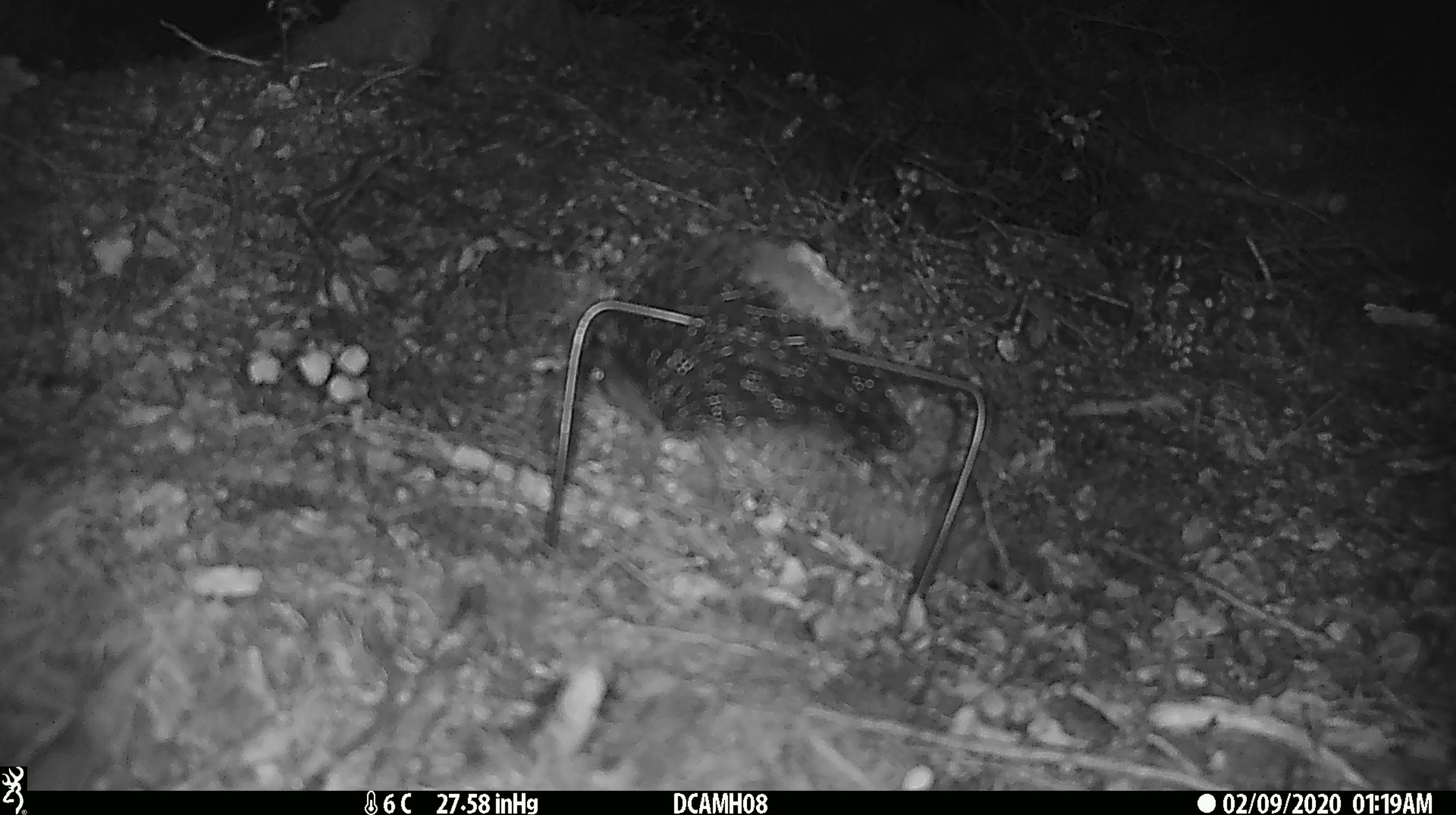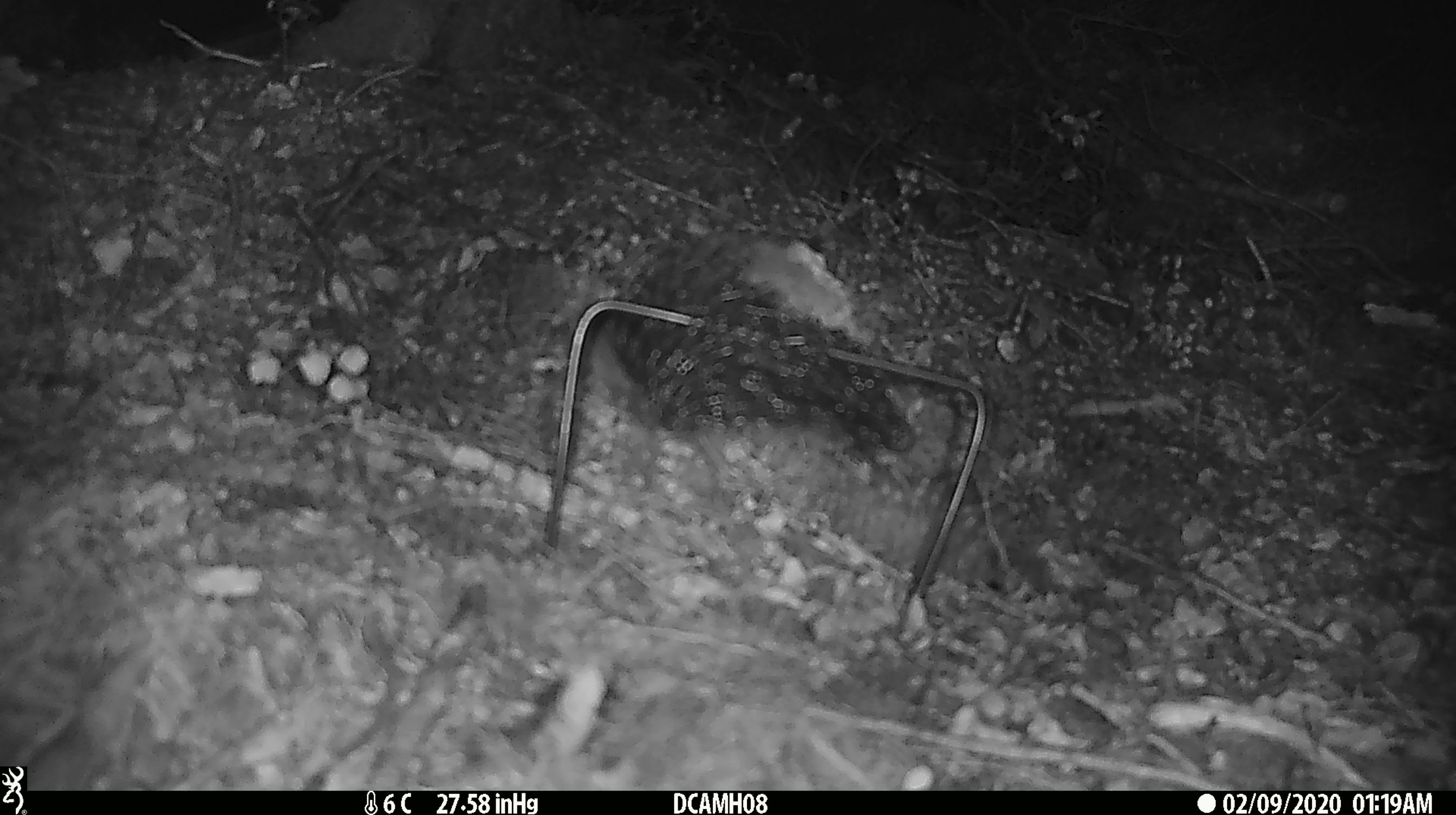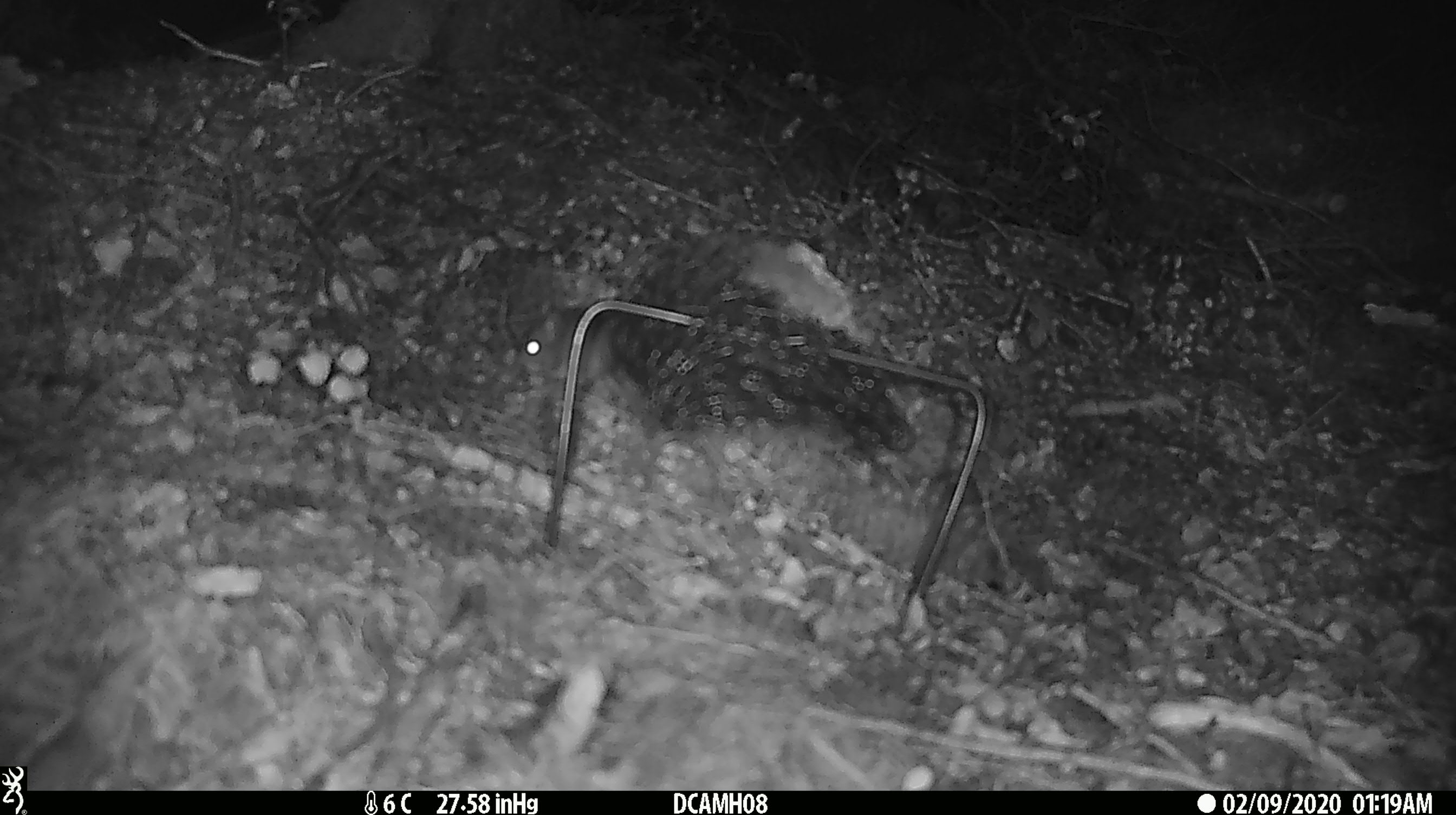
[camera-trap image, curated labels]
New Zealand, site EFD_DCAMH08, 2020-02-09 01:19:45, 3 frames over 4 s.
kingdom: Animalia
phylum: Chordata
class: Mammalia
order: Rodentia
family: Muridae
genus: Mus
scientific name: Mus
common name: mouse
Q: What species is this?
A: Mouse (Mus).